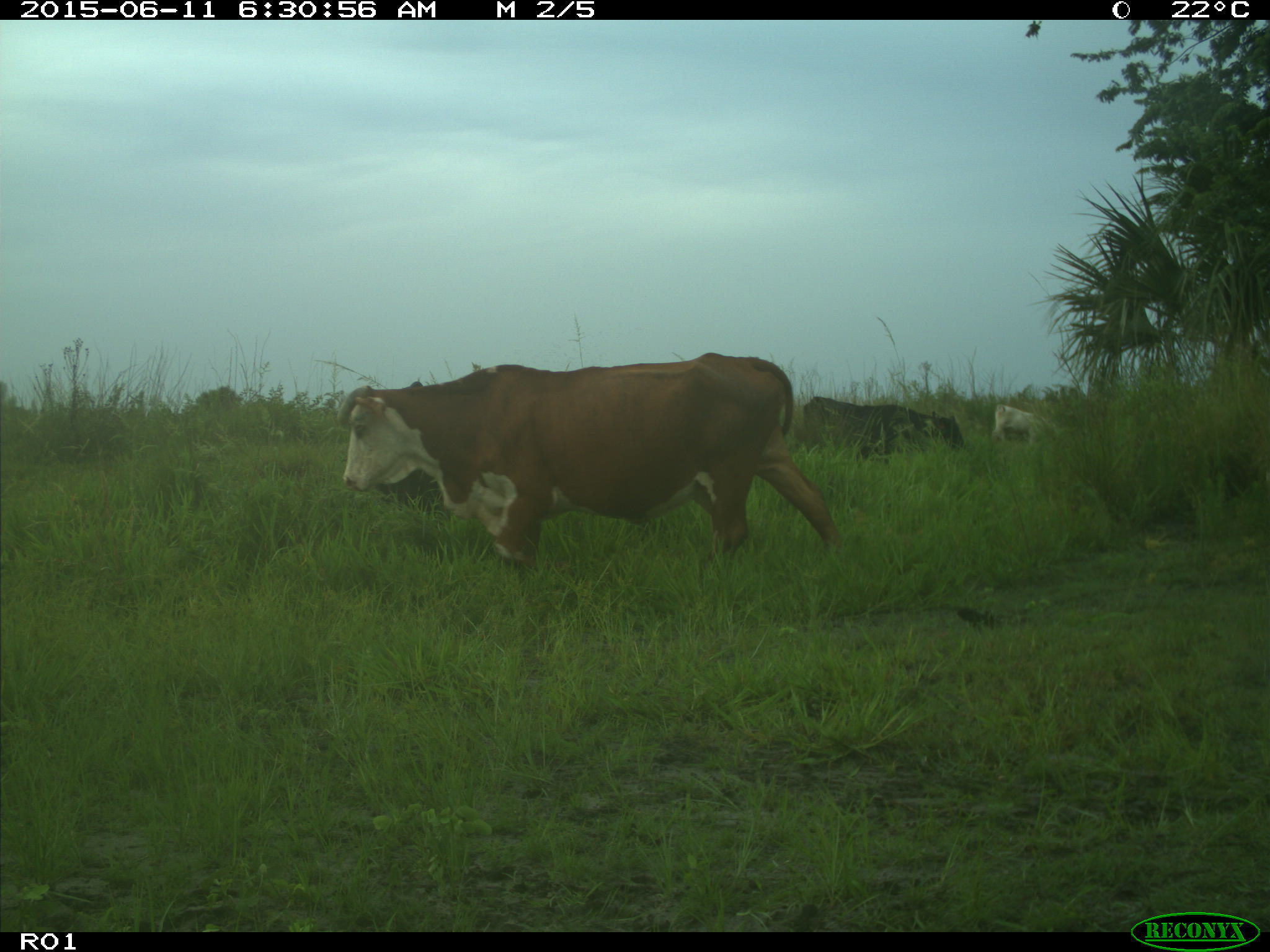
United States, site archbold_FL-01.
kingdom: Animalia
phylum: Chordata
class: Mammalia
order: Artiodactyla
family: Bovidae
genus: Bos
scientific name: Bos taurus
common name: domestic cow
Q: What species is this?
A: Bos taurus (domestic cow).